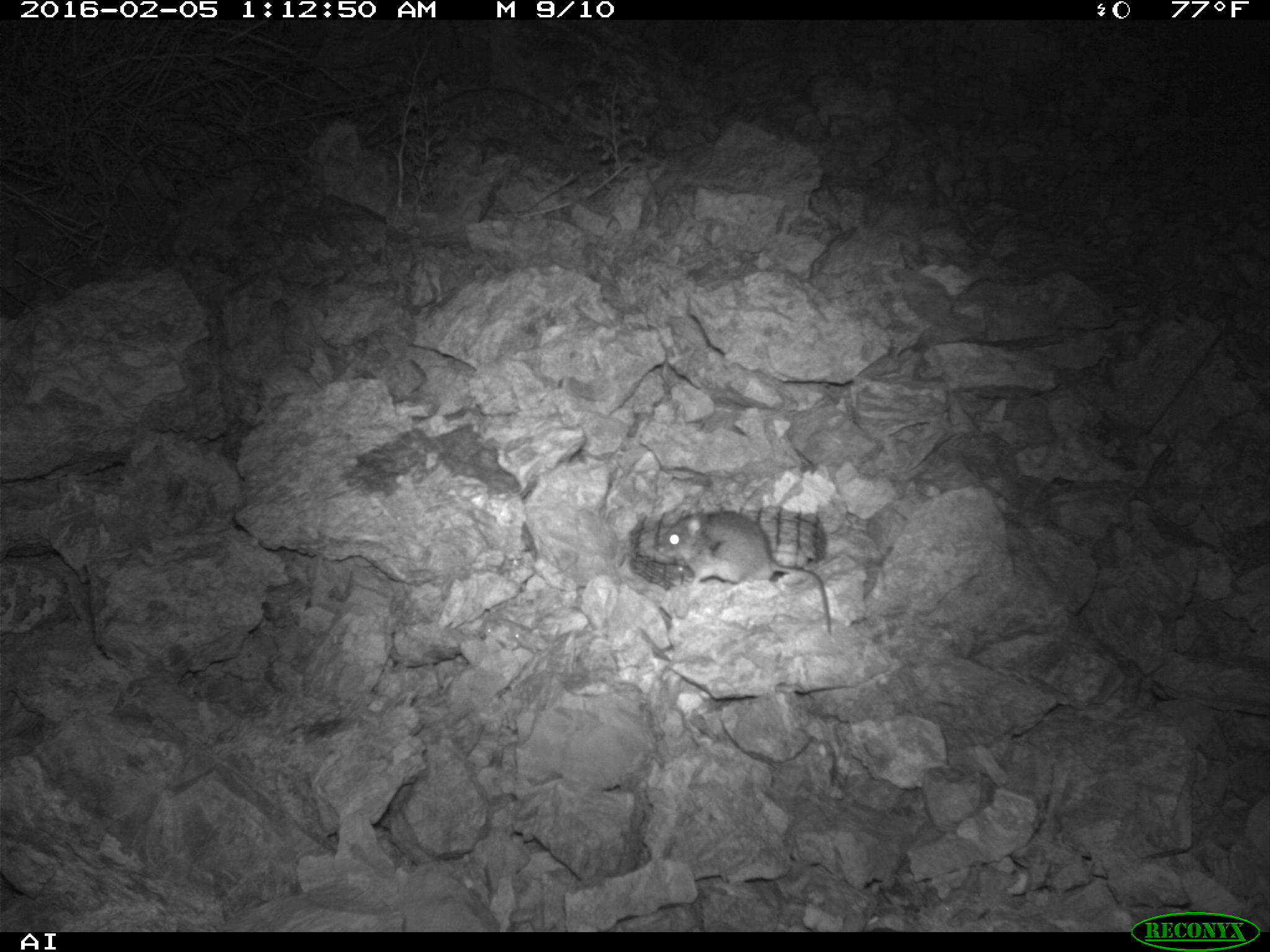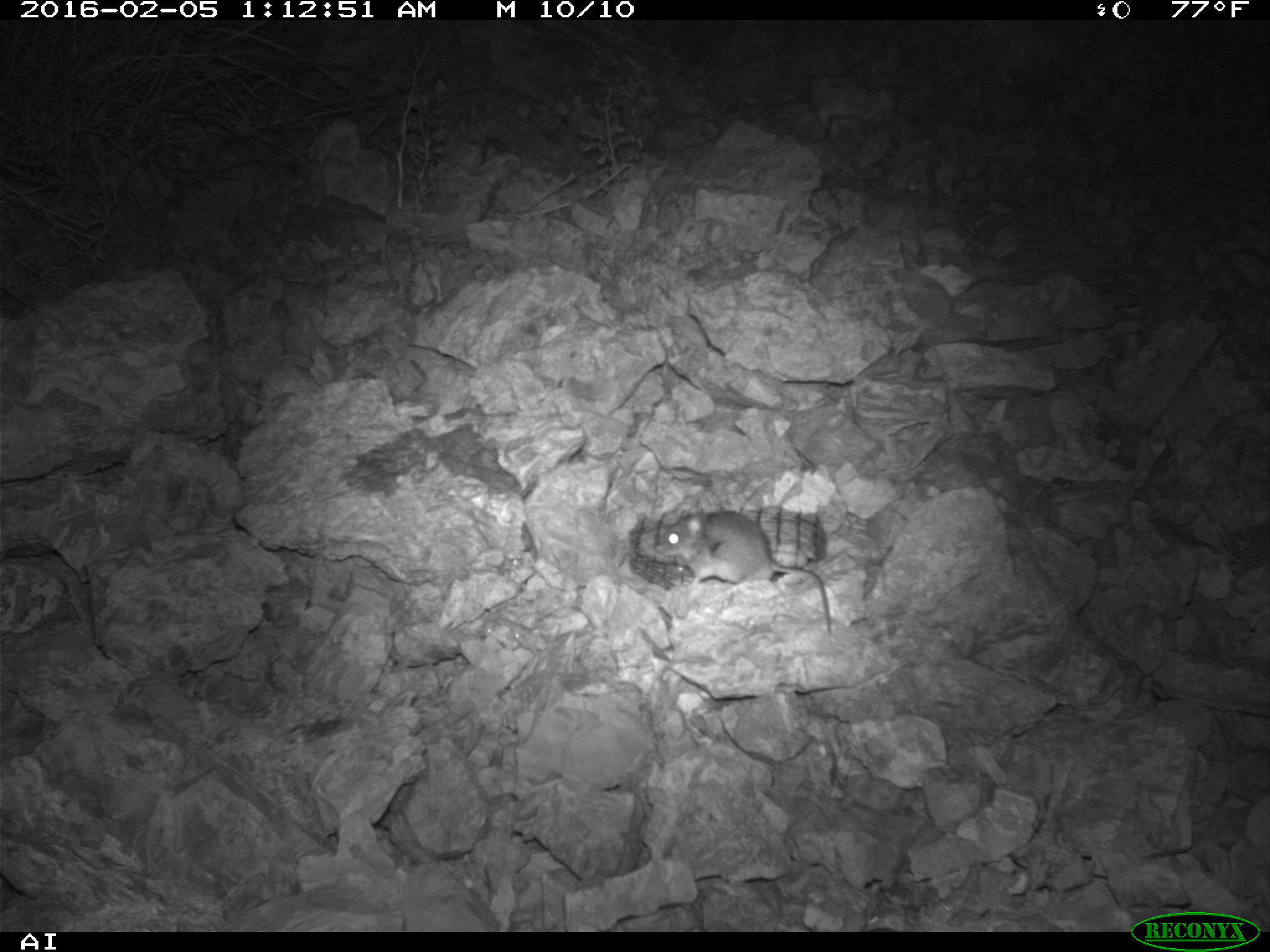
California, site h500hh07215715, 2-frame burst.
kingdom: Animalia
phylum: Chordata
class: Mammalia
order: Rodentia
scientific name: Rodentia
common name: rodent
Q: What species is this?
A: Rodent (Rodentia).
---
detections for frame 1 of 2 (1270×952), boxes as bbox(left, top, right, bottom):
rodent: bbox(657, 508, 830, 633)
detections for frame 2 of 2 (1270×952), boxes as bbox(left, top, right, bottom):
rodent: bbox(648, 511, 833, 635)